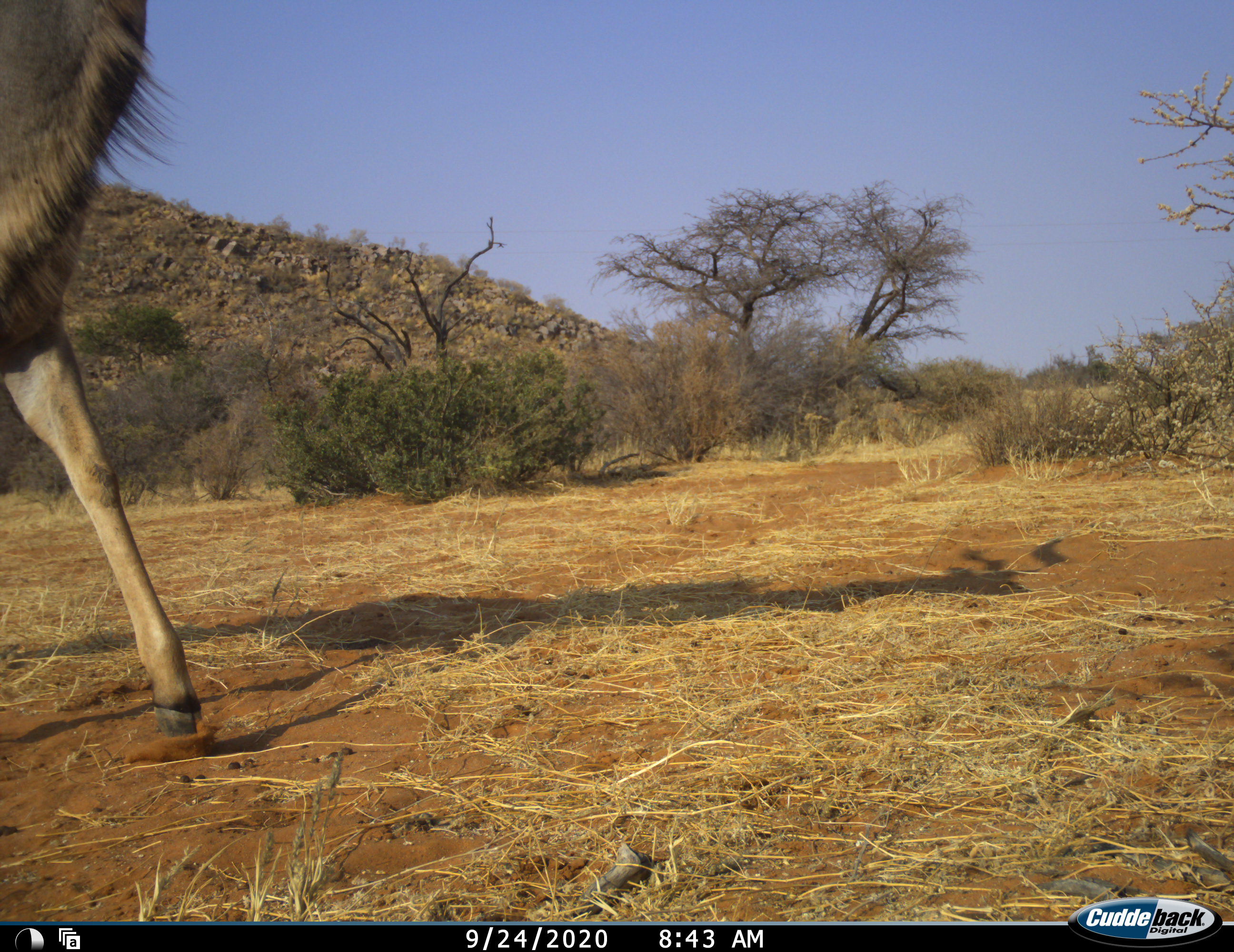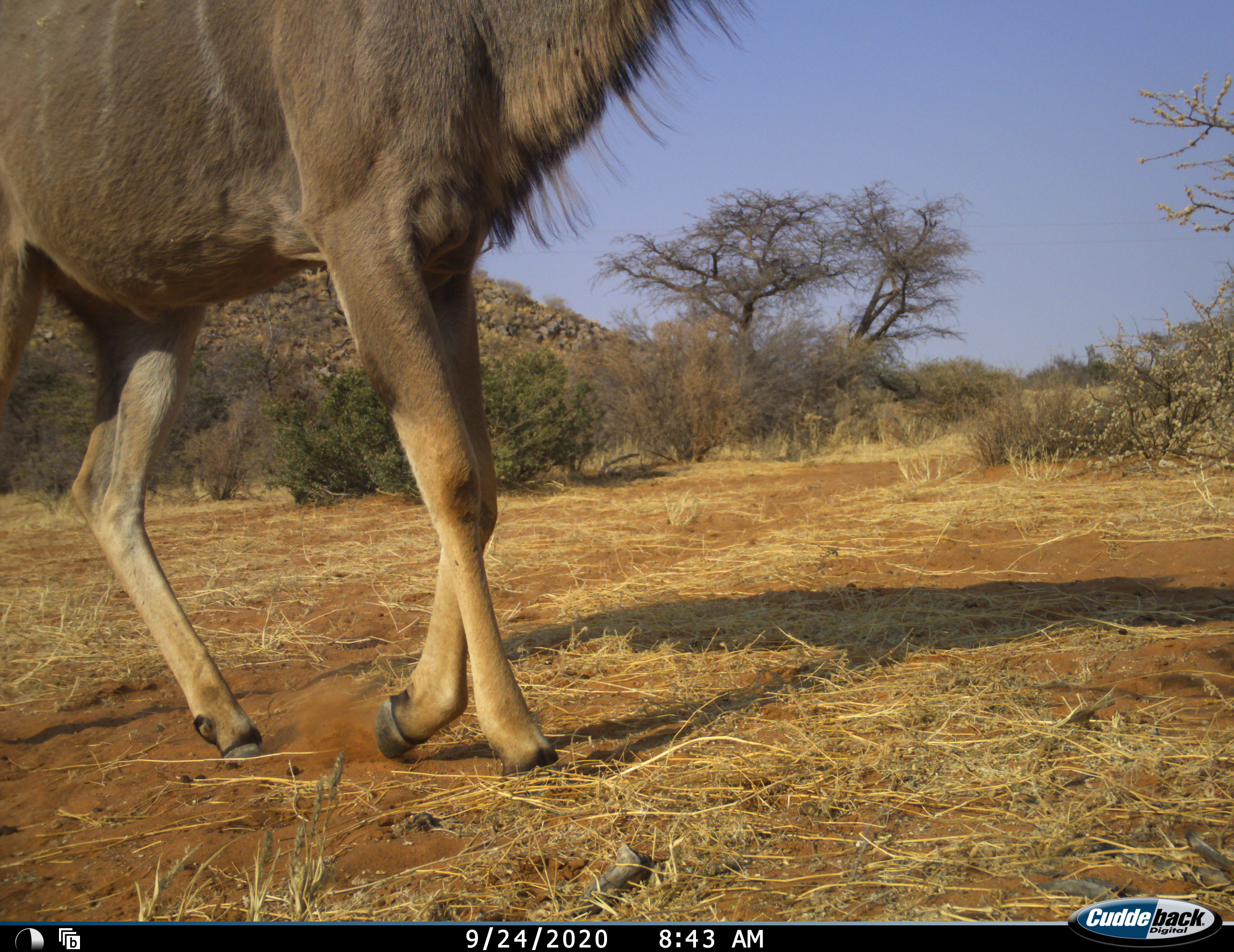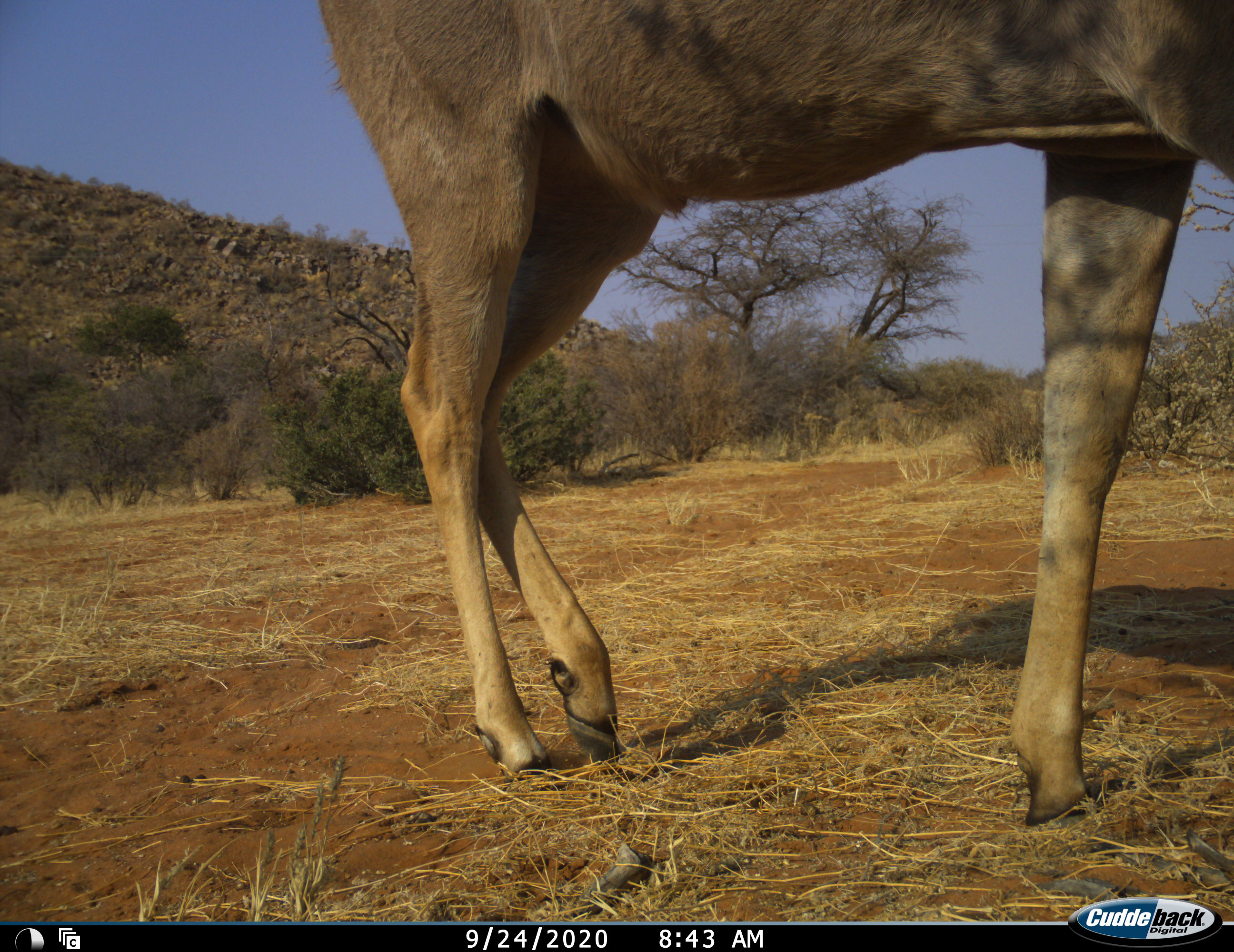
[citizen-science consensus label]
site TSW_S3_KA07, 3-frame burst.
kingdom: Animalia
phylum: Chordata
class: Mammalia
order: Artiodactyla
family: Bovidae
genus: Tragelaphus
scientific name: Tragelaphus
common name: kudu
Kudu (Tragelaphus), count 1. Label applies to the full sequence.